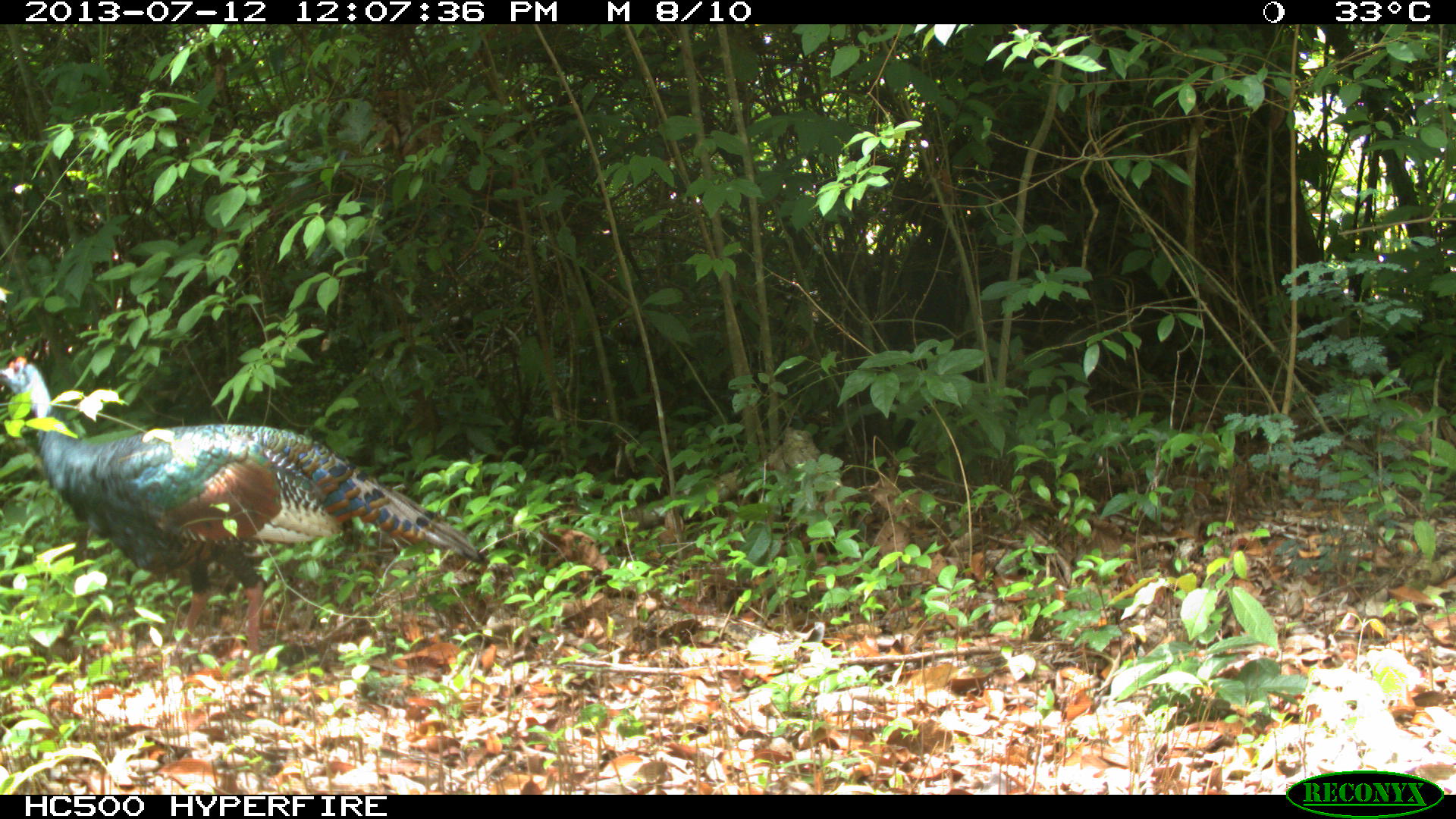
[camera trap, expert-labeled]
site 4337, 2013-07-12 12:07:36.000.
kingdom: Animalia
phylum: Chordata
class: Aves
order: Galliformes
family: Phasianidae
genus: Meleagris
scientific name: Meleagris ocellata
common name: ocellated turkey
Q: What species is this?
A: Meleagris ocellata (ocellated turkey).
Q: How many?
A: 1.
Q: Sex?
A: Female.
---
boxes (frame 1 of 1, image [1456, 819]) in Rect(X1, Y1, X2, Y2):
meleagris ocellata: Rect(0, 352, 486, 666)